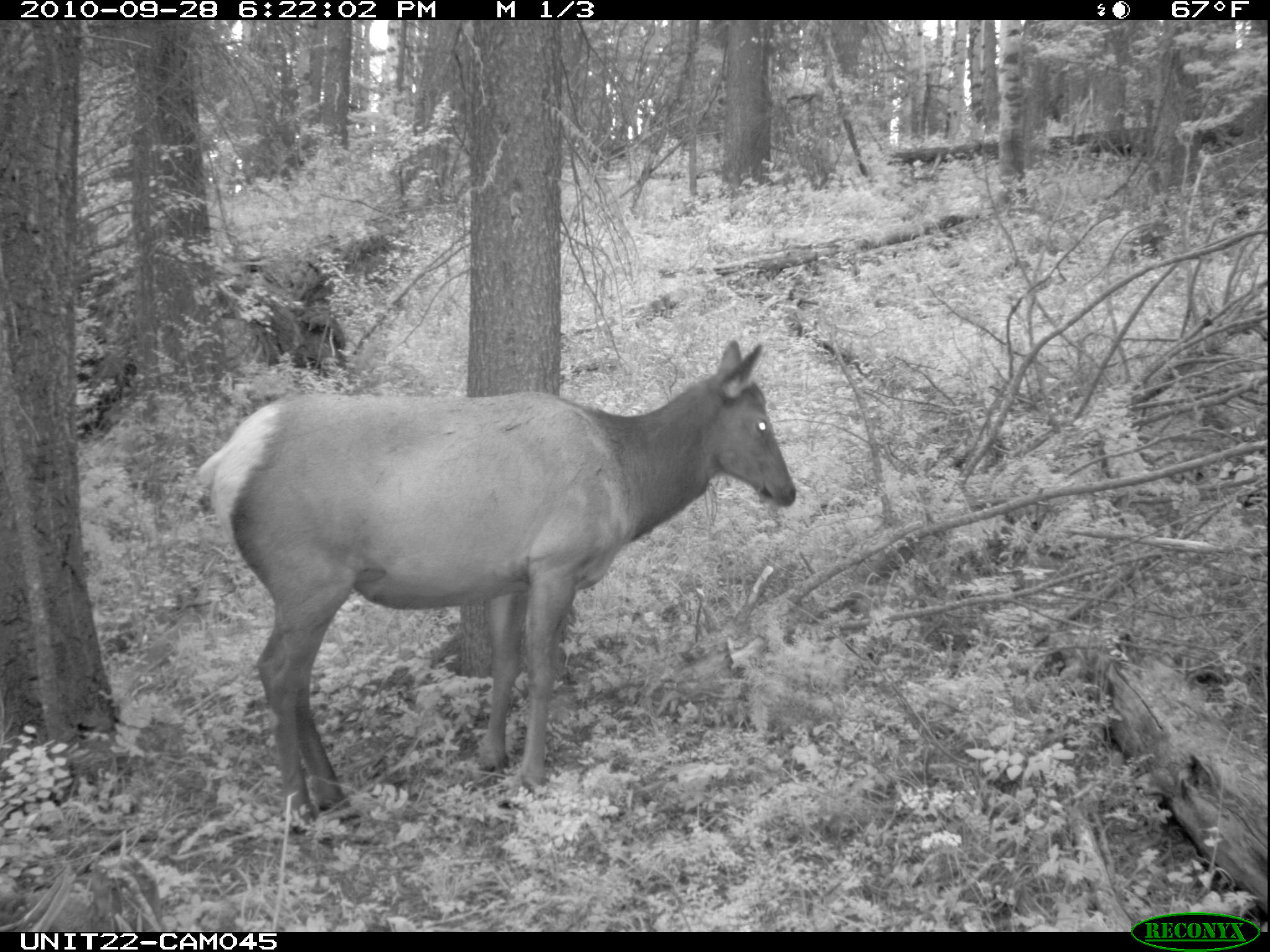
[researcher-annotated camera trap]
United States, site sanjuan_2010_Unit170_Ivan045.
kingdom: Animalia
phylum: Chordata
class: Mammalia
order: Artiodactyla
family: Cervidae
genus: Cervus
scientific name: Cervus elaphus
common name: red deer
Cervus elaphus (red deer).